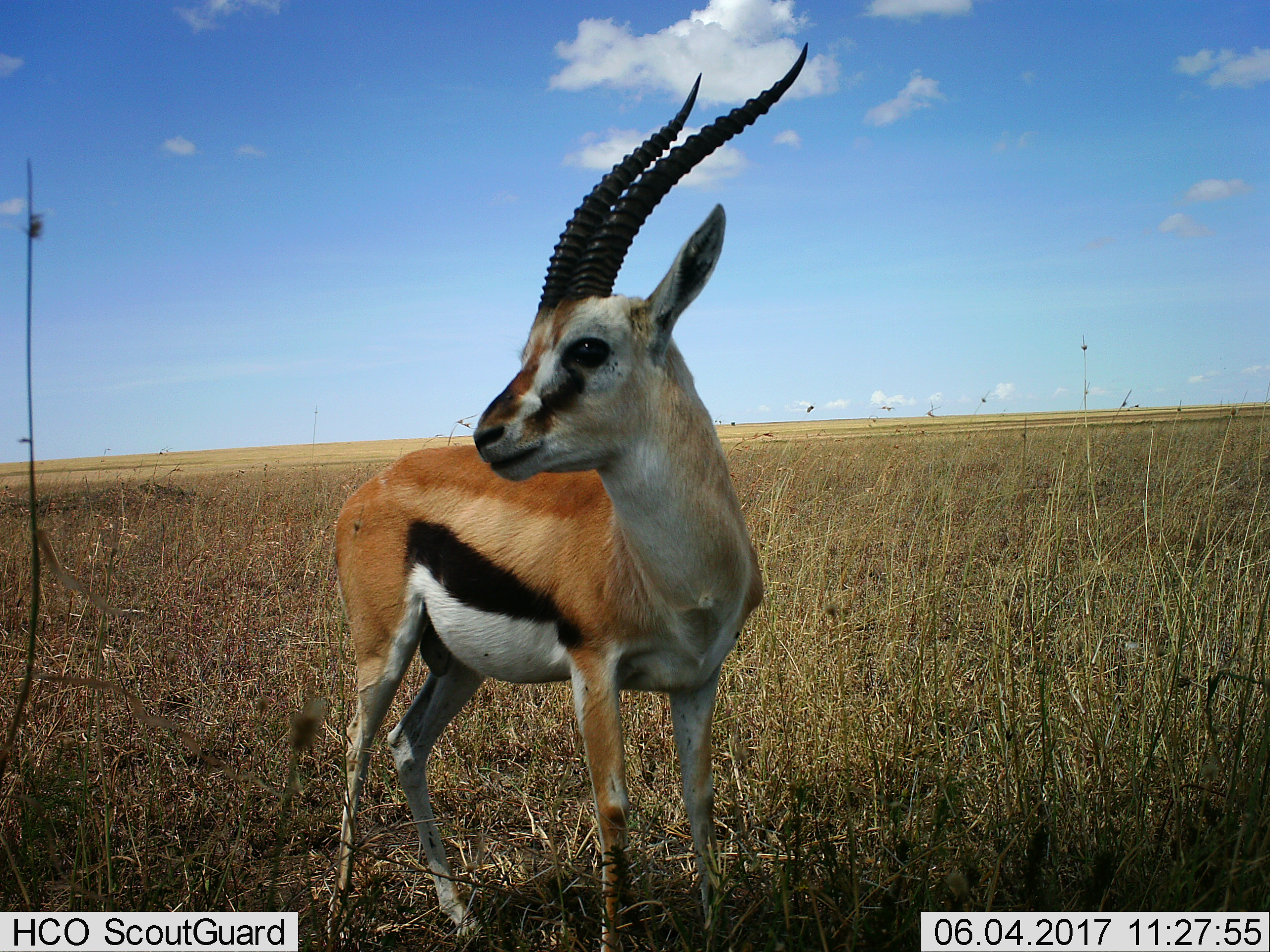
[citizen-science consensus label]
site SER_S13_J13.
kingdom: Animalia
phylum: Chordata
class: Mammalia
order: Artiodactyla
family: Bovidae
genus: Eudorcas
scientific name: Eudorcas thomsonii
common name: thomson's gazelle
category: gazellethomsons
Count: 1.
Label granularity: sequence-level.